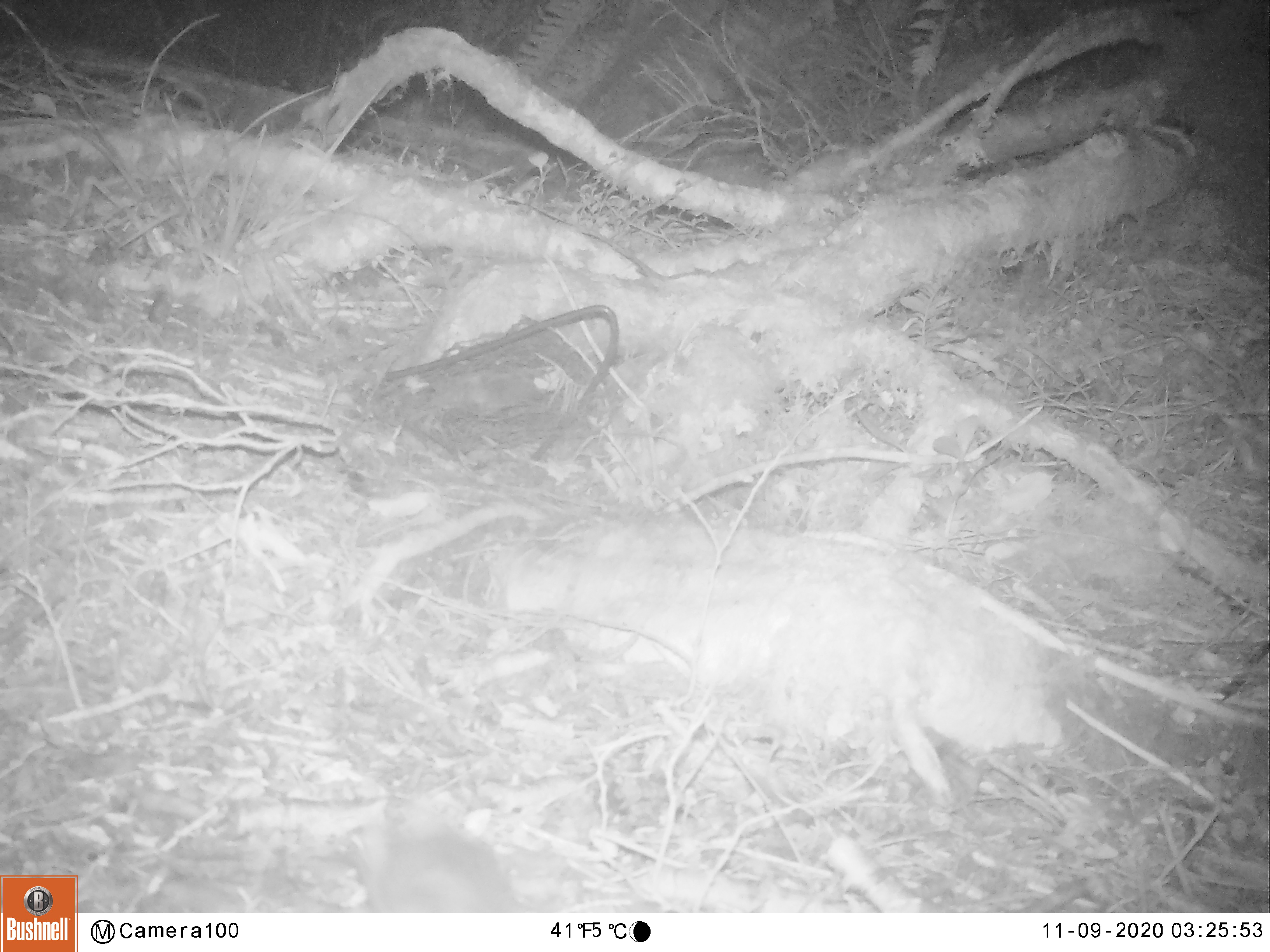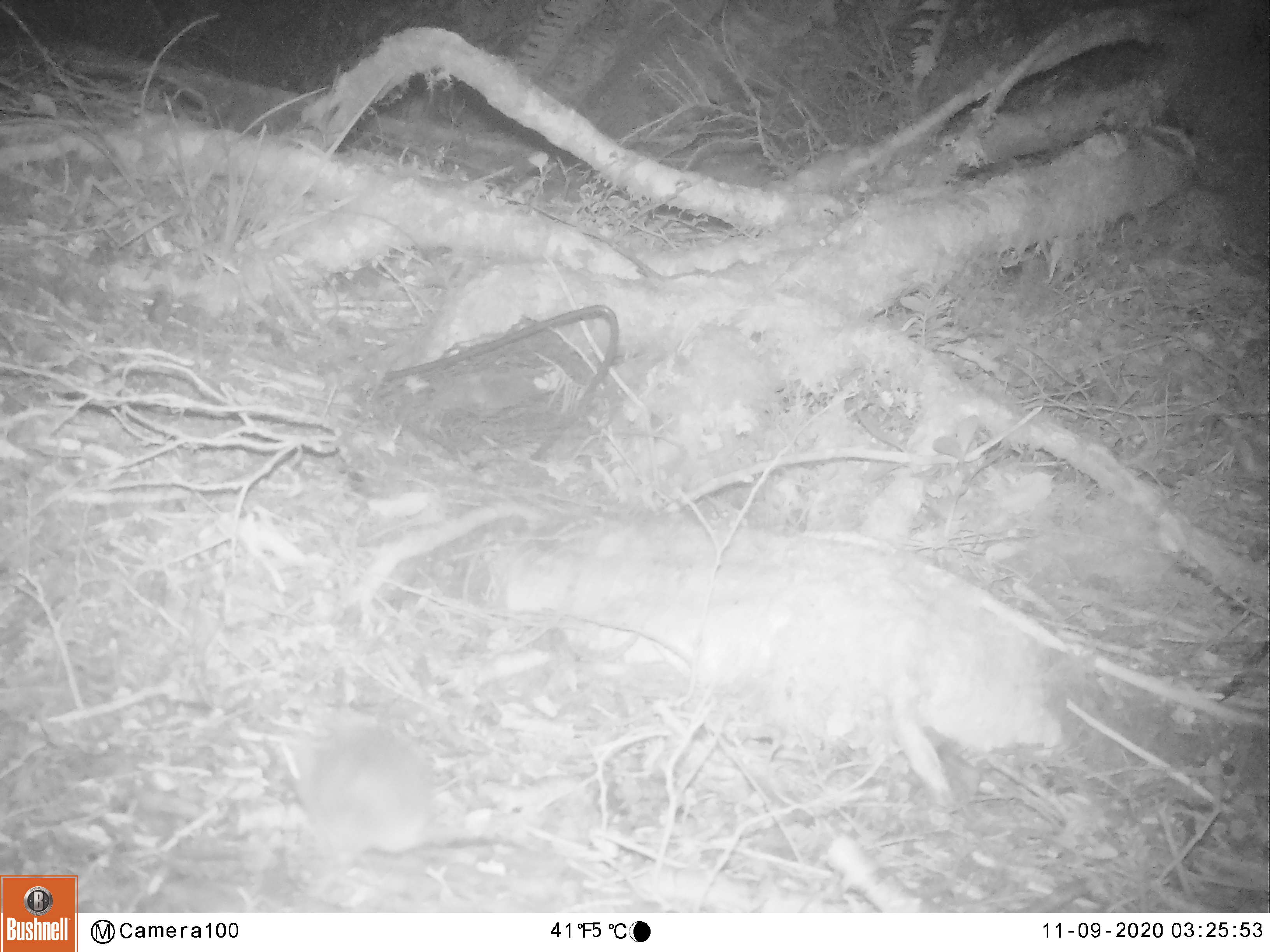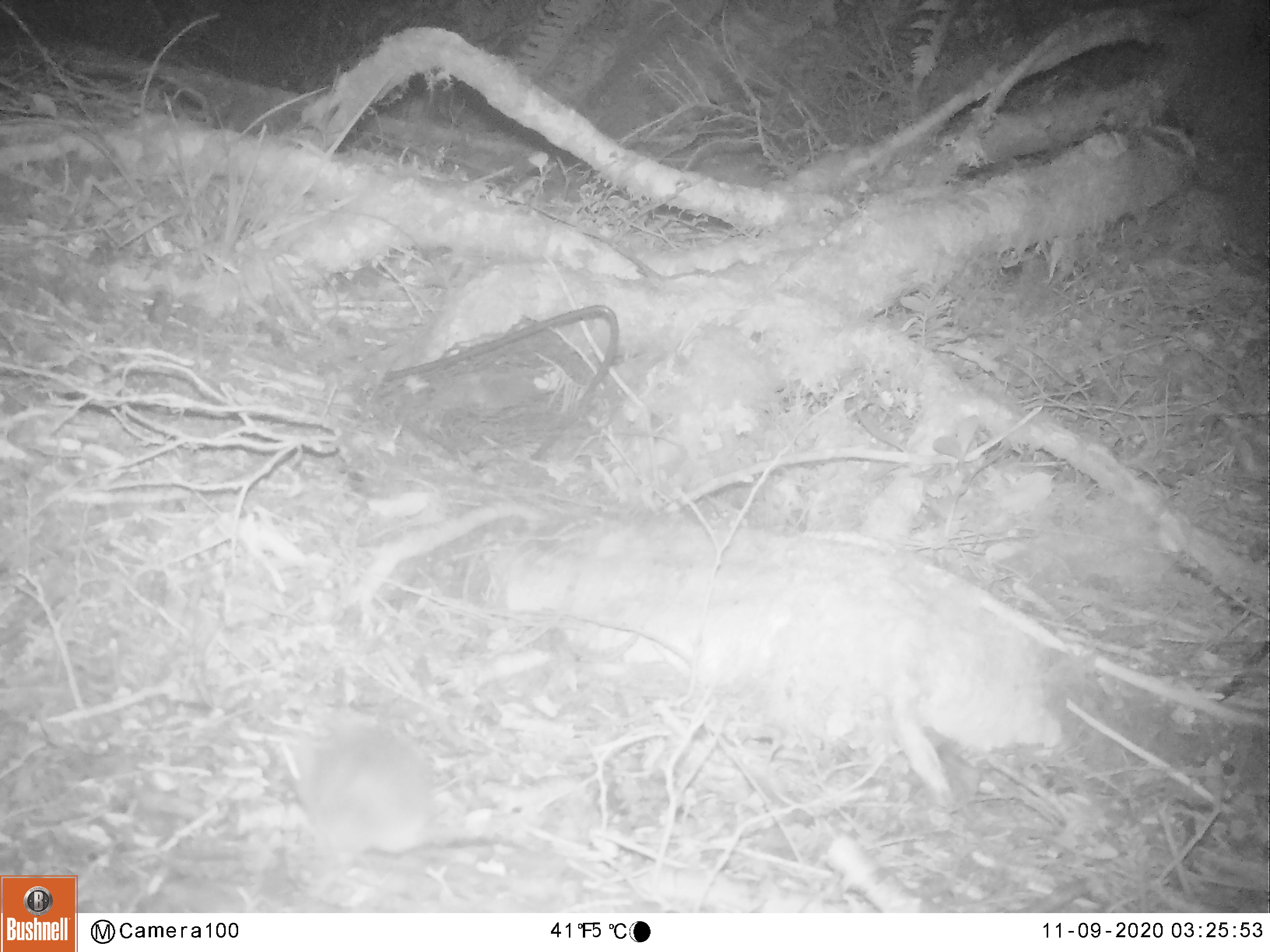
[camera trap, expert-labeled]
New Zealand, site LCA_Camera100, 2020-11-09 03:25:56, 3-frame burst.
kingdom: Animalia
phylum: Chordata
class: Mammalia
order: Rodentia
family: Muridae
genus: Rattus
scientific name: Rattus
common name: rat